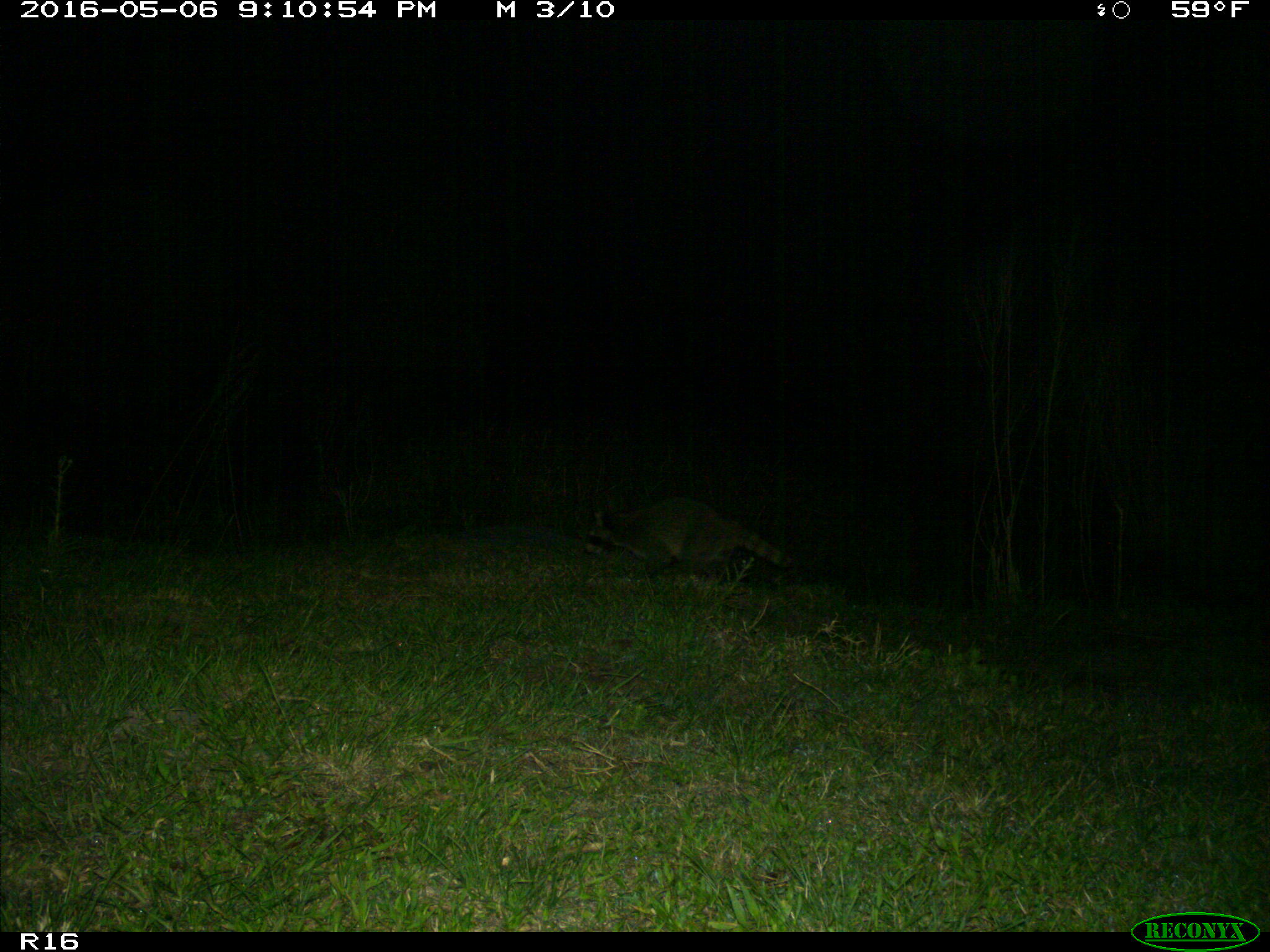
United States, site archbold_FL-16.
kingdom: Animalia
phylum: Chordata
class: Mammalia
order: Carnivora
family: Procyonidae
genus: Procyon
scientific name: Procyon lotor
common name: common raccoon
Procyon lotor (common raccoon).